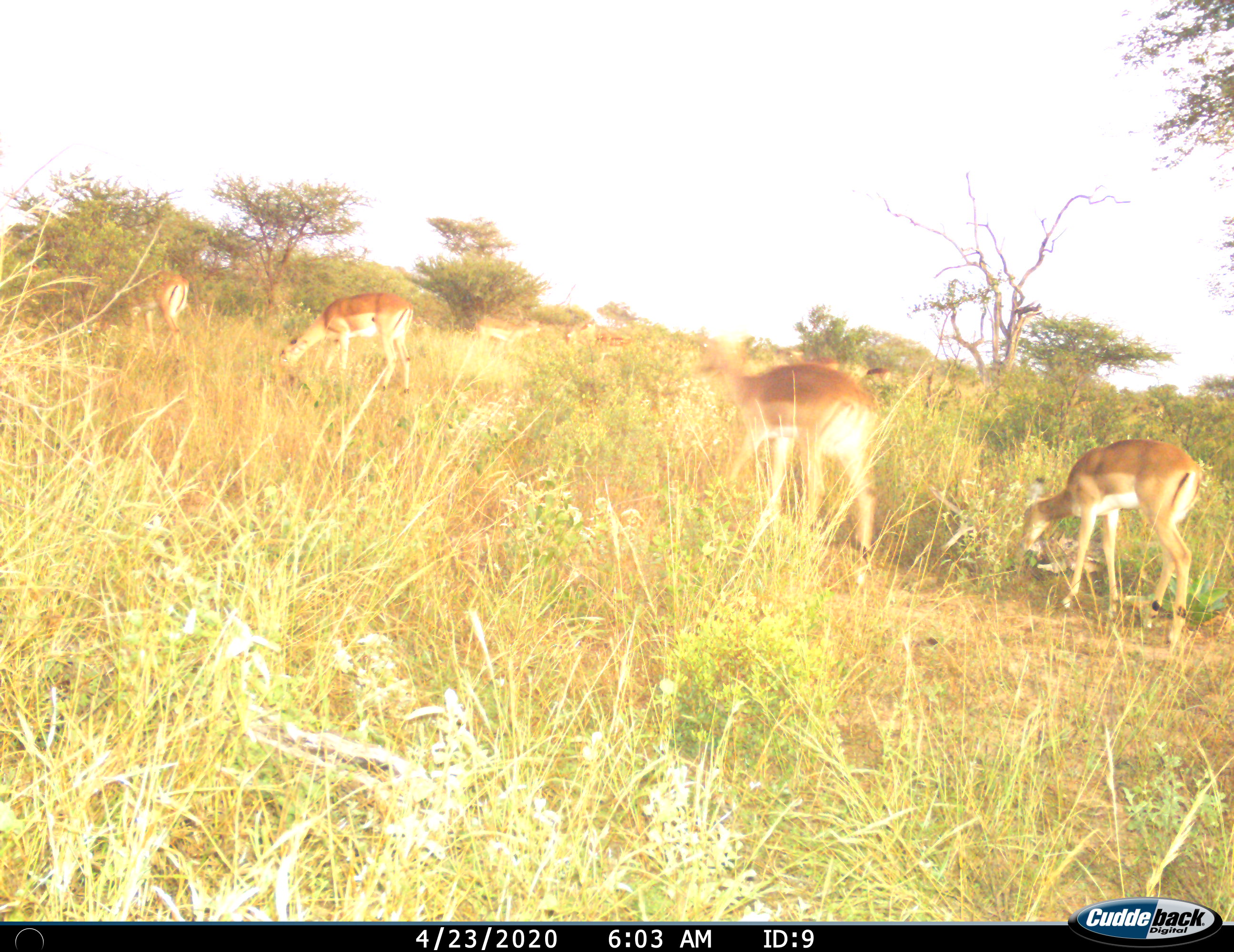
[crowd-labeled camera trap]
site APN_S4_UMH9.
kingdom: Animalia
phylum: Chordata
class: Mammalia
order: Artiodactyla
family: Bovidae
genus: Aepyceros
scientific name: Aepyceros melampus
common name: impala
Impala (Aepyceros melampus), count 6. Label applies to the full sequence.